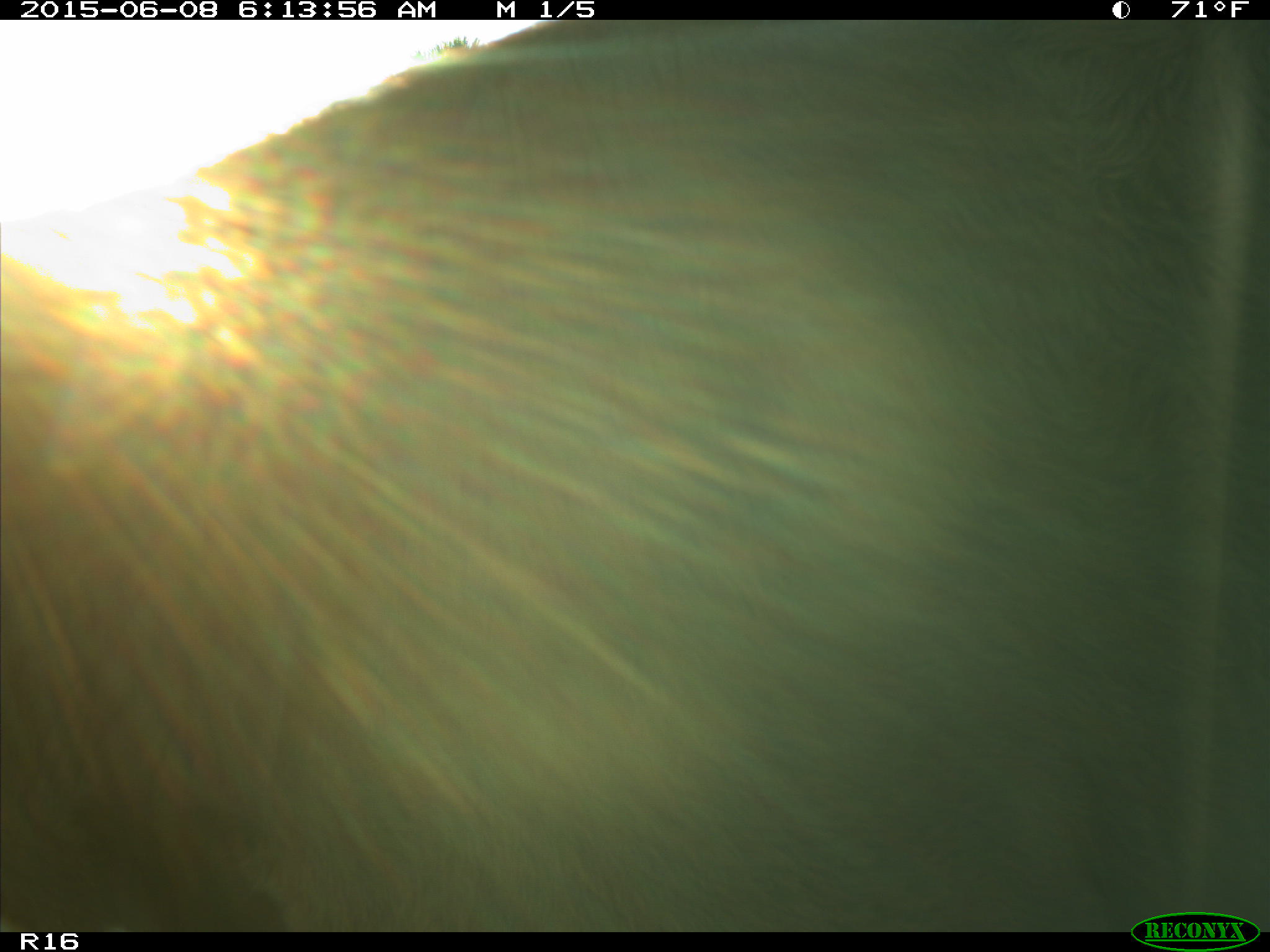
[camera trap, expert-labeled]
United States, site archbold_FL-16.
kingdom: Animalia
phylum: Chordata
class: Mammalia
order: Artiodactyla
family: Bovidae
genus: Bos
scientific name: Bos taurus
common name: domestic cow